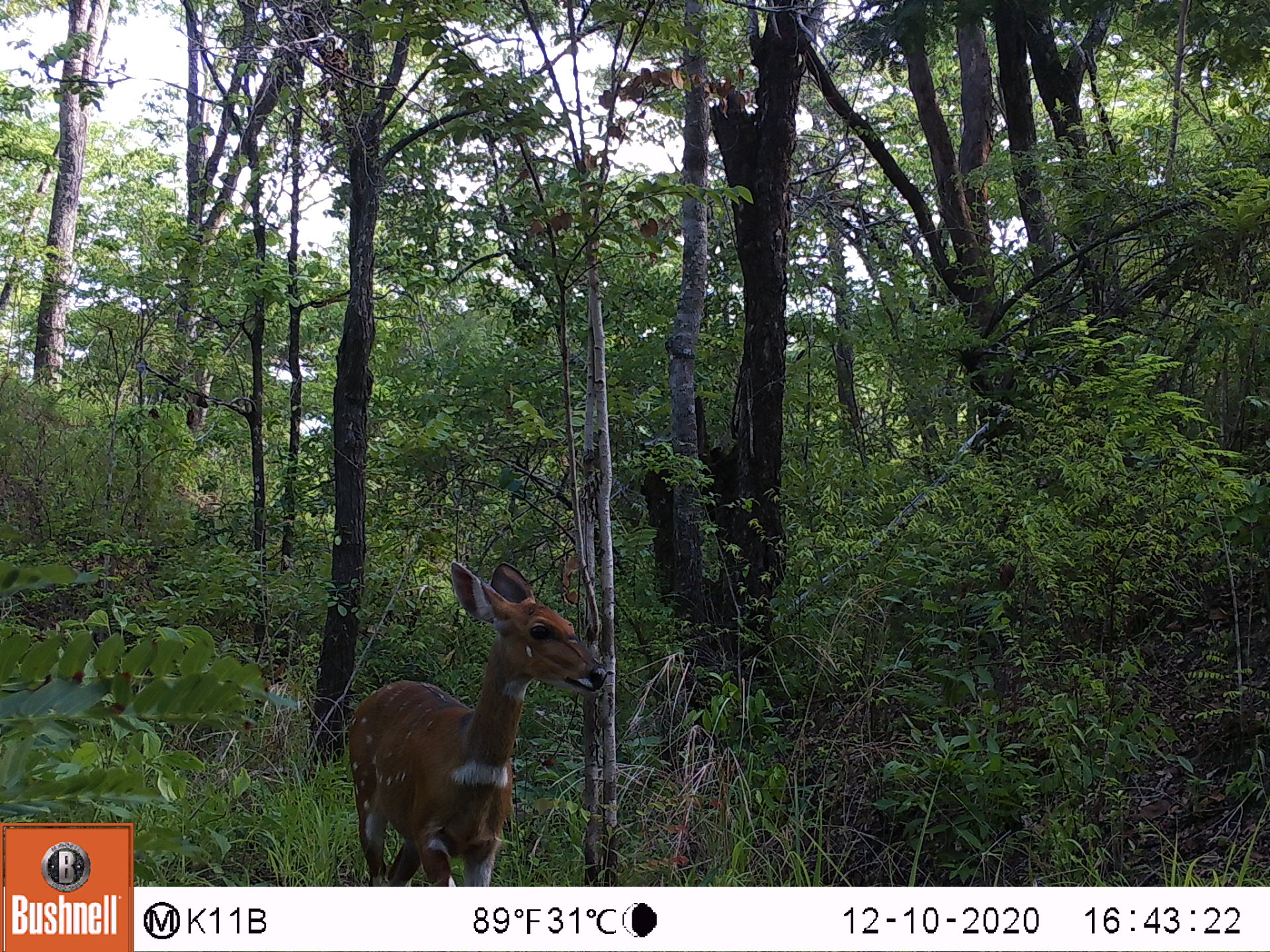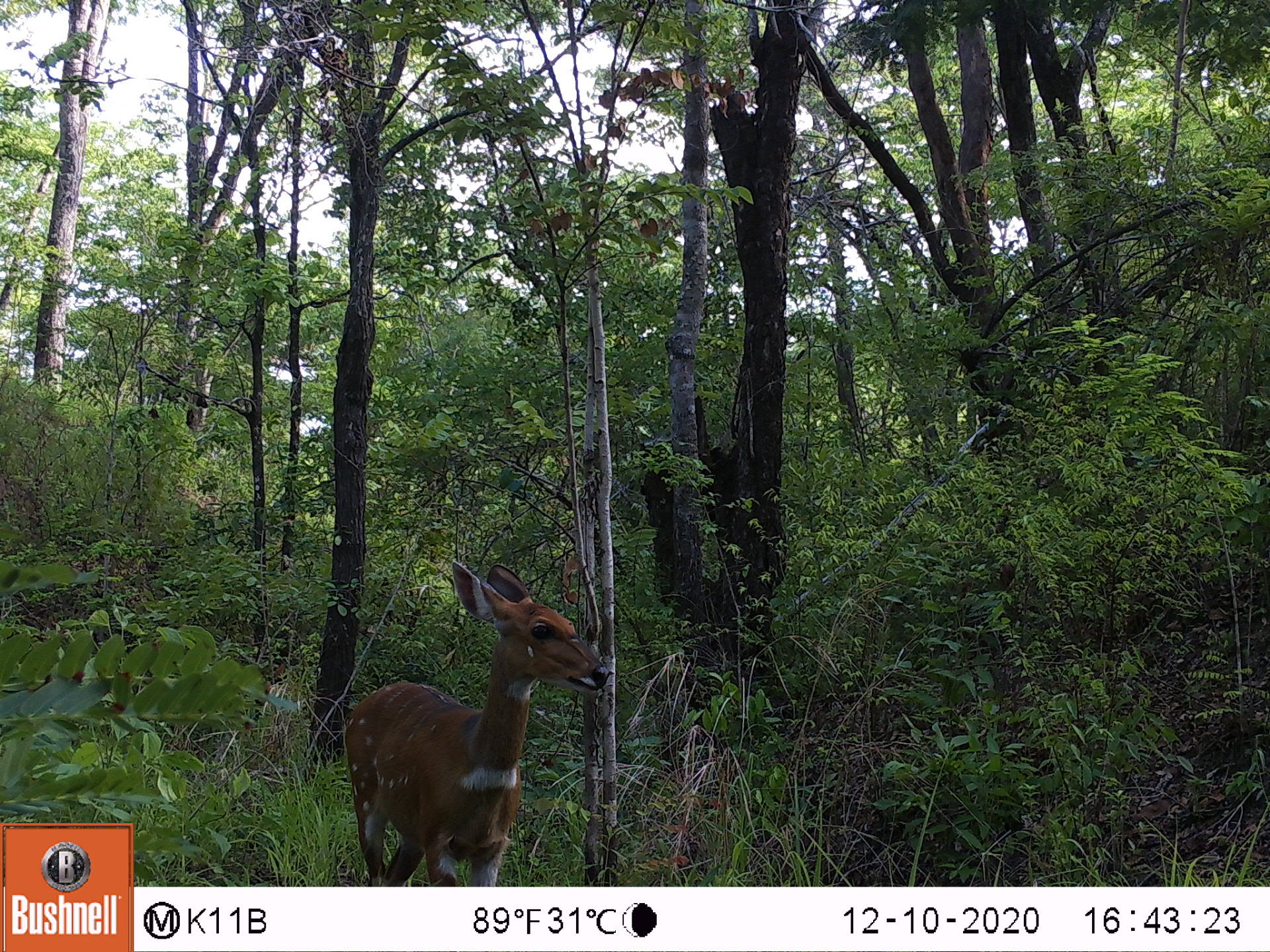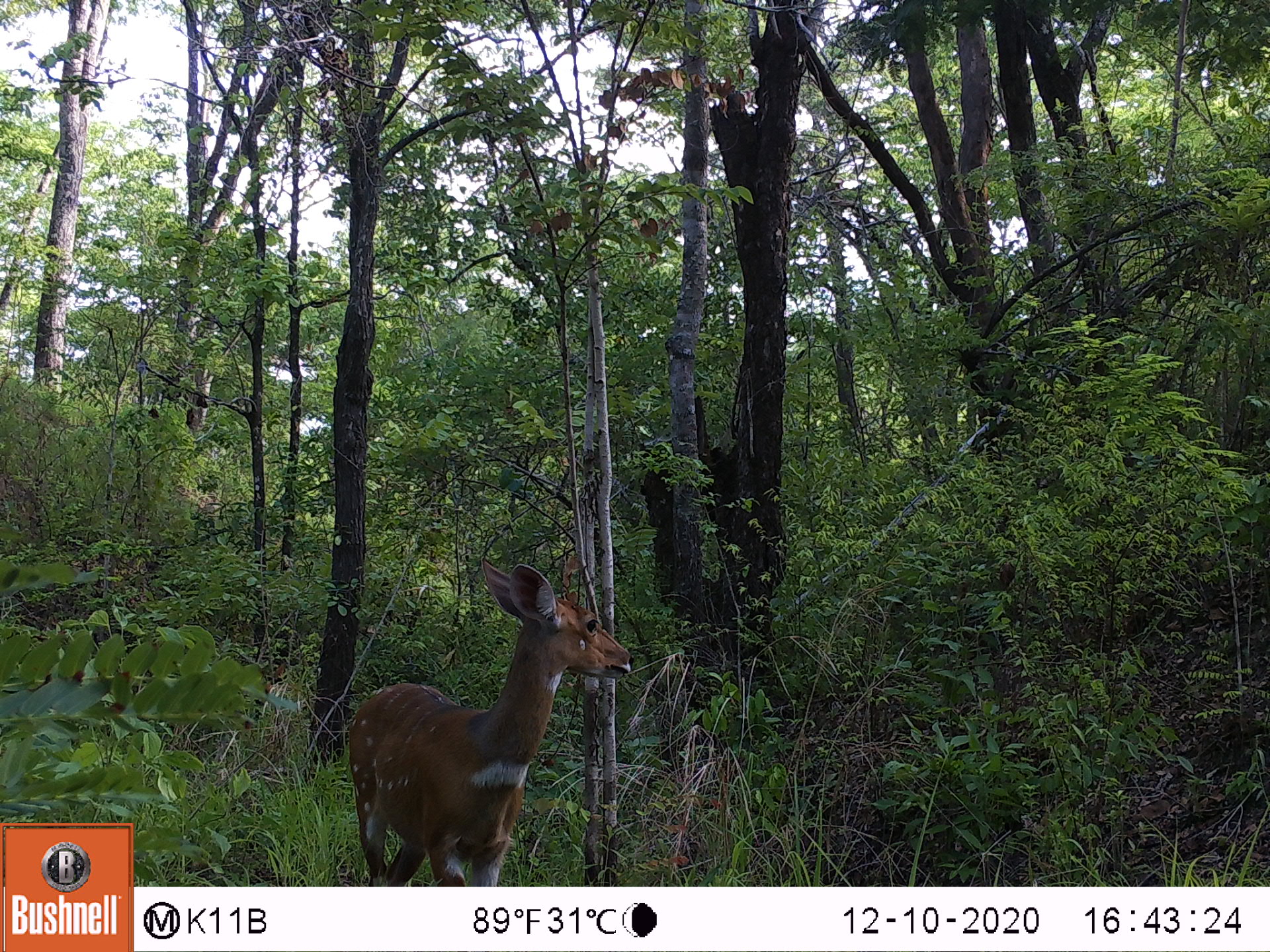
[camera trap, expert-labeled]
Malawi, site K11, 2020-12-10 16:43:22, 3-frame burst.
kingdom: Animalia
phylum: Chordata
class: Mammalia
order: Artiodactyla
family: Bovidae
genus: Tragelaphus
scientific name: Tragelaphus sylvaticus sylvaticus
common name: cape bushbuck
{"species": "cape bushbuck (Tragelaphus sylvaticus sylvaticus)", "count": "1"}